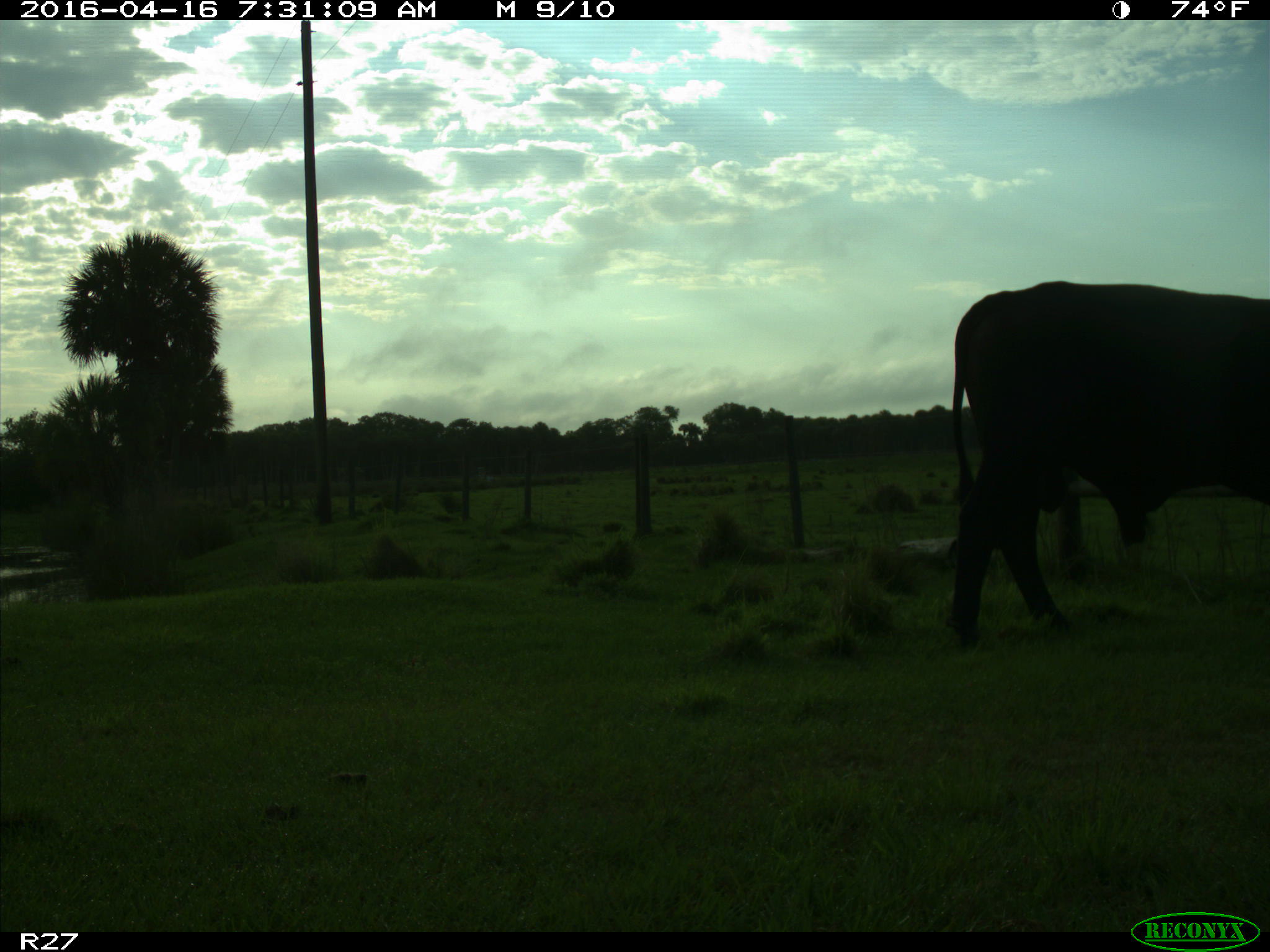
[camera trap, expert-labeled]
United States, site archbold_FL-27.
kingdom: Animalia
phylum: Chordata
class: Mammalia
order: Artiodactyla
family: Bovidae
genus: Bos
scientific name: Bos taurus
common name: domestic cow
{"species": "Bos taurus (domestic cow)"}